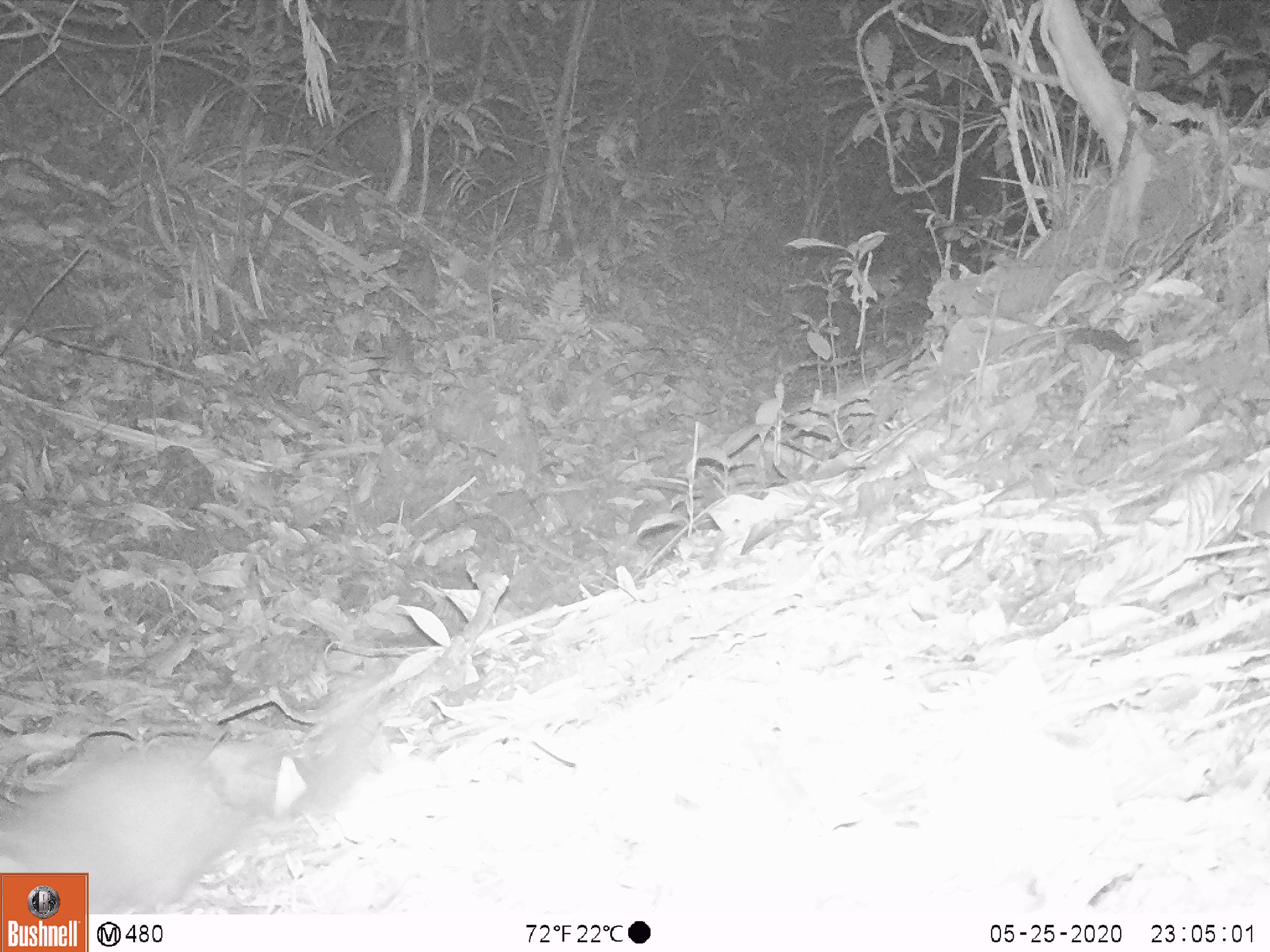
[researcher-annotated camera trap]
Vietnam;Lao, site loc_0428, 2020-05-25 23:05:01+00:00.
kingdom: Animalia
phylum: Chordata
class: Mammalia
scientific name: Mammalia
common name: mammal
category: unidentified small mammal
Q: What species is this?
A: Unidentified small mammal (mammal) (Mammalia).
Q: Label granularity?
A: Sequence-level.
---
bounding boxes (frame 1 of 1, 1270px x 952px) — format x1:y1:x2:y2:
unidentified small mammal: 0:733:345:913